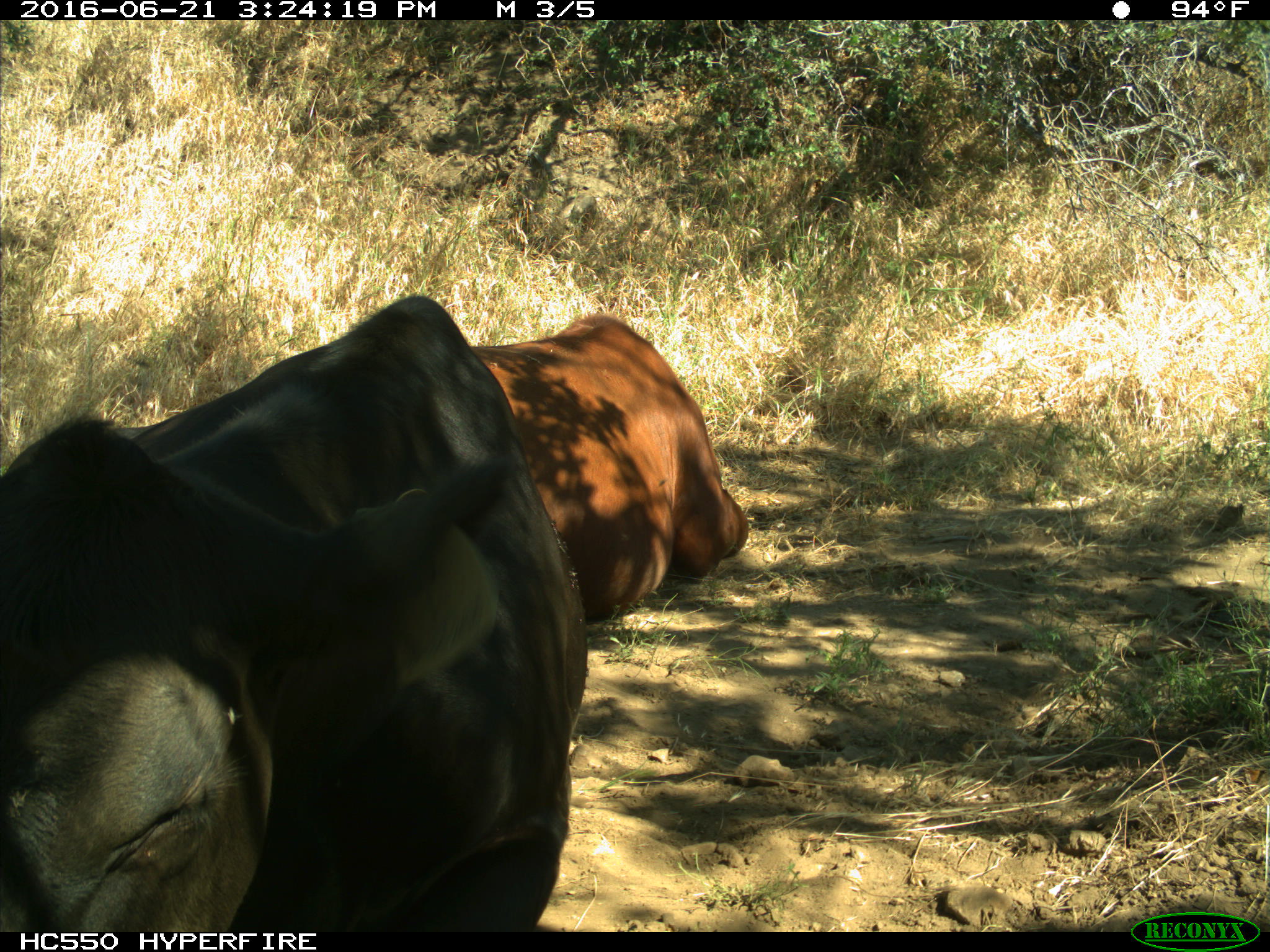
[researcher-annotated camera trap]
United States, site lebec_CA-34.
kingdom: Animalia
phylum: Chordata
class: Mammalia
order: Artiodactyla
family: Bovidae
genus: Bos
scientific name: Bos taurus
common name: domestic cow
Bos taurus (domestic cow).